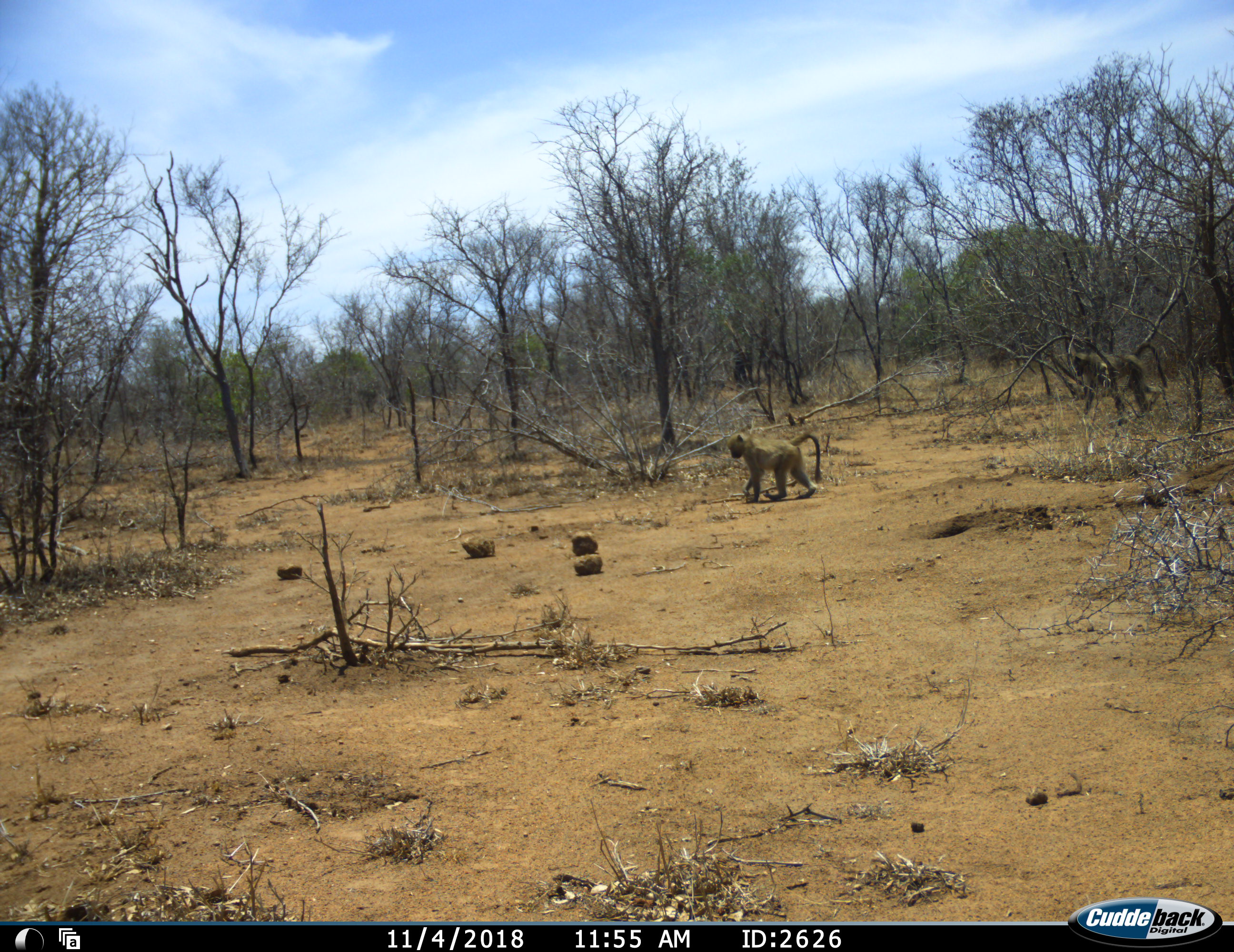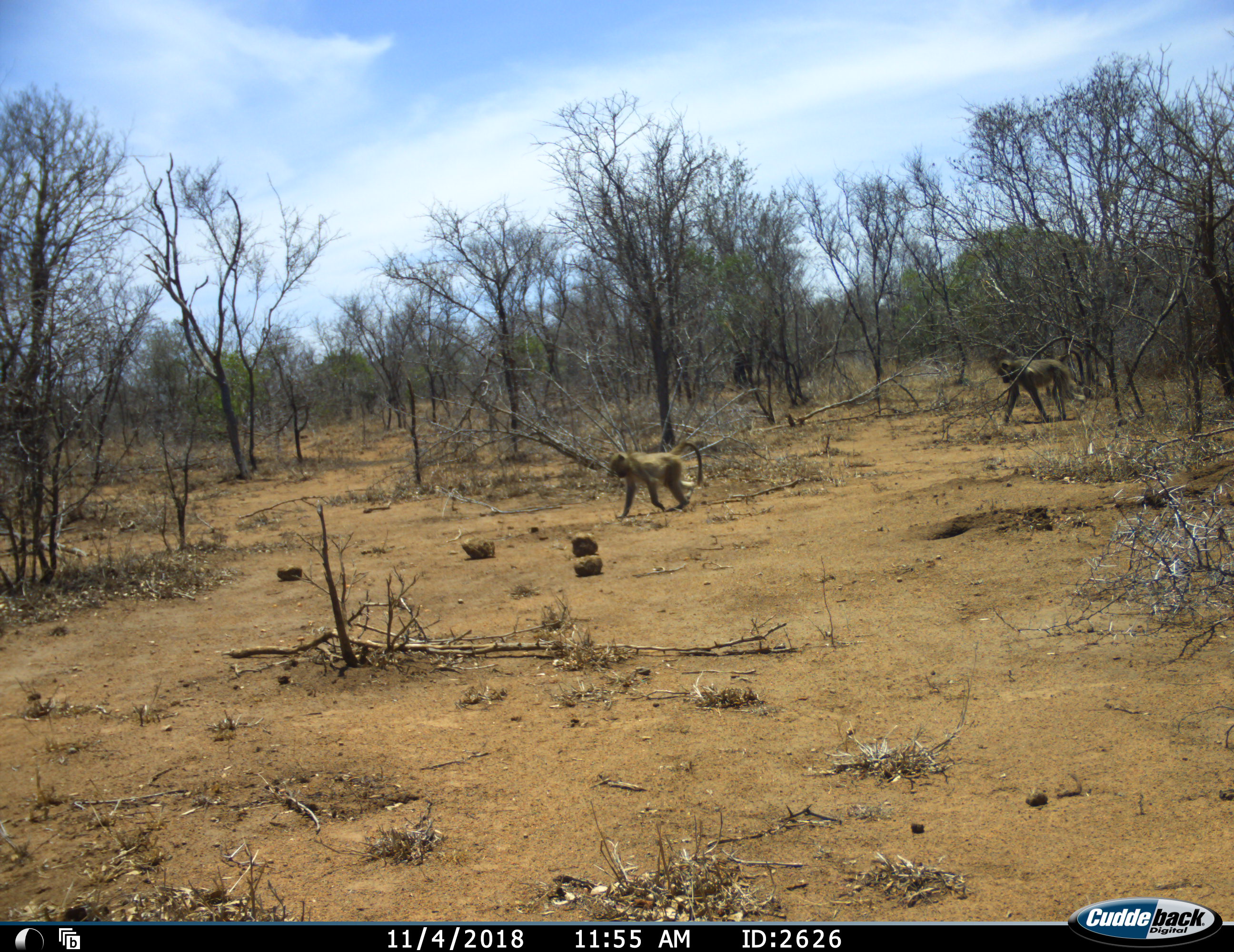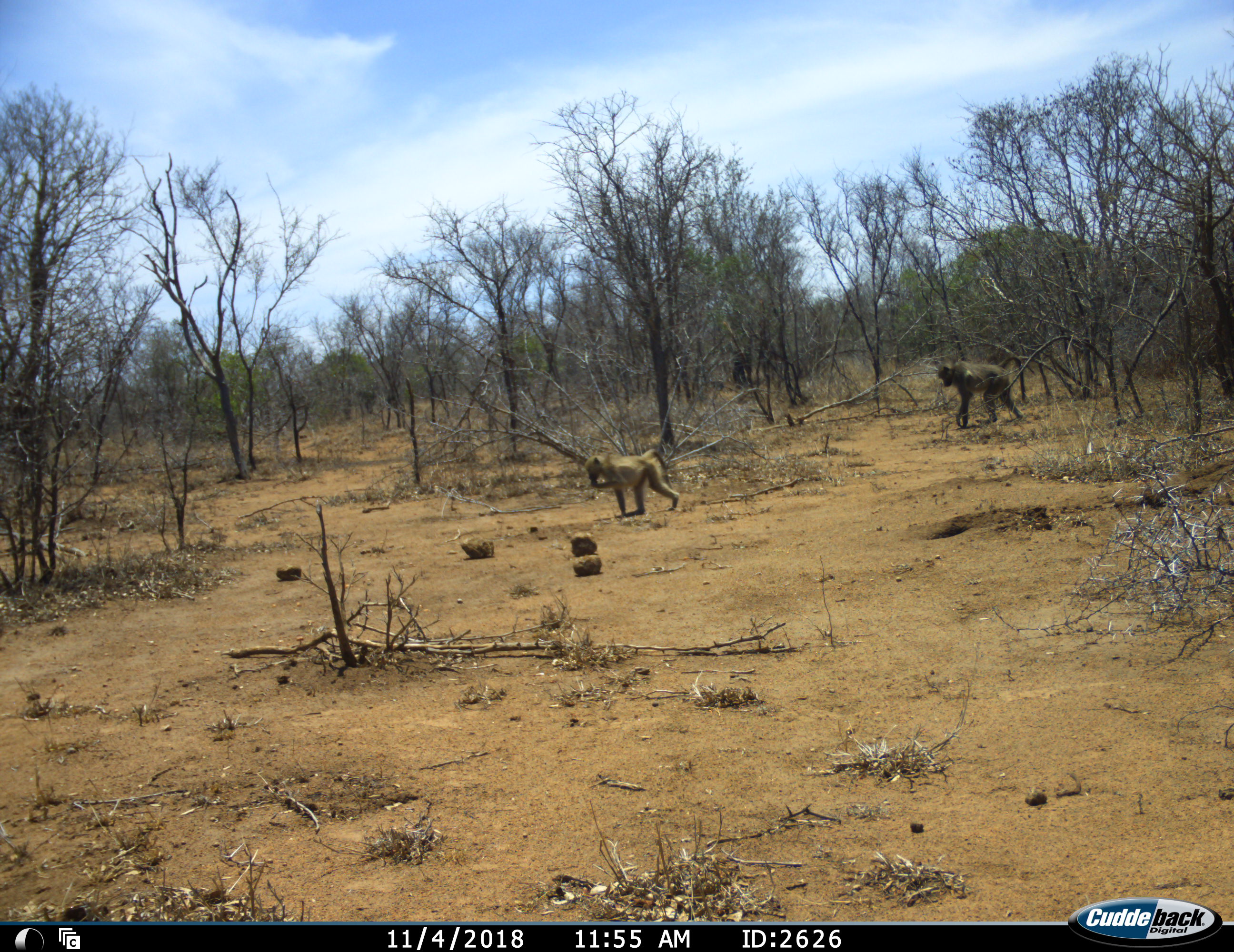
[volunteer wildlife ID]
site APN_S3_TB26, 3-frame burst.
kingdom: Animalia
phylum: Chordata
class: Mammalia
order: Primates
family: Cercopithecidae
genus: Papio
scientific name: Papio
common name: baboon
Baboon (Papio), count 2. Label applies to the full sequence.